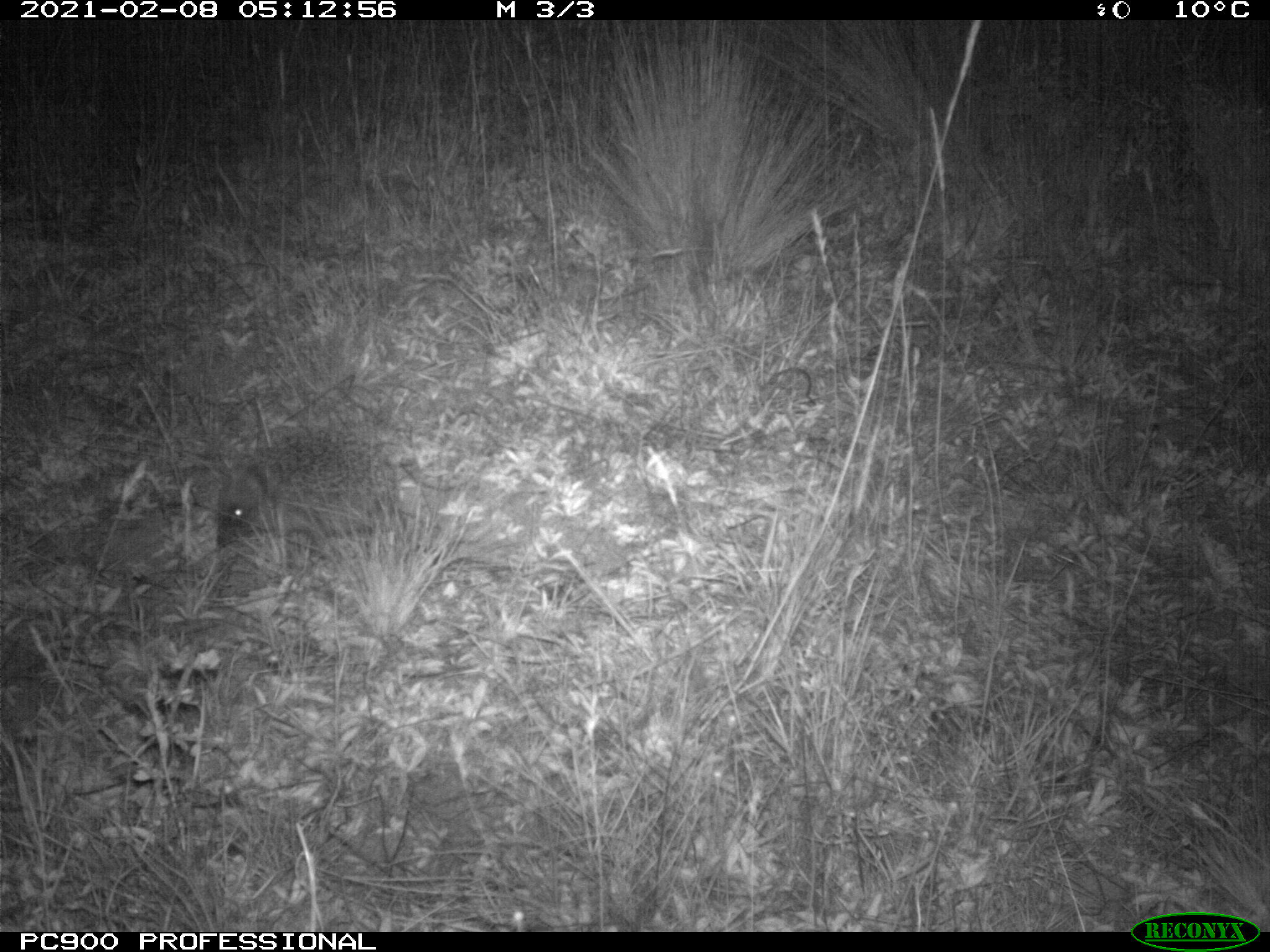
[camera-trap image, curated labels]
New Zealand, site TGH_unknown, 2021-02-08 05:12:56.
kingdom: Animalia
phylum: Chordata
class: Mammalia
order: Eulipotyphla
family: Erinaceidae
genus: Erinaceus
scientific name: Erinaceus europaeus europaeus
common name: european hedgehog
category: hedgehog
Hedgehog (european hedgehog) (Erinaceus europaeus europaeus).